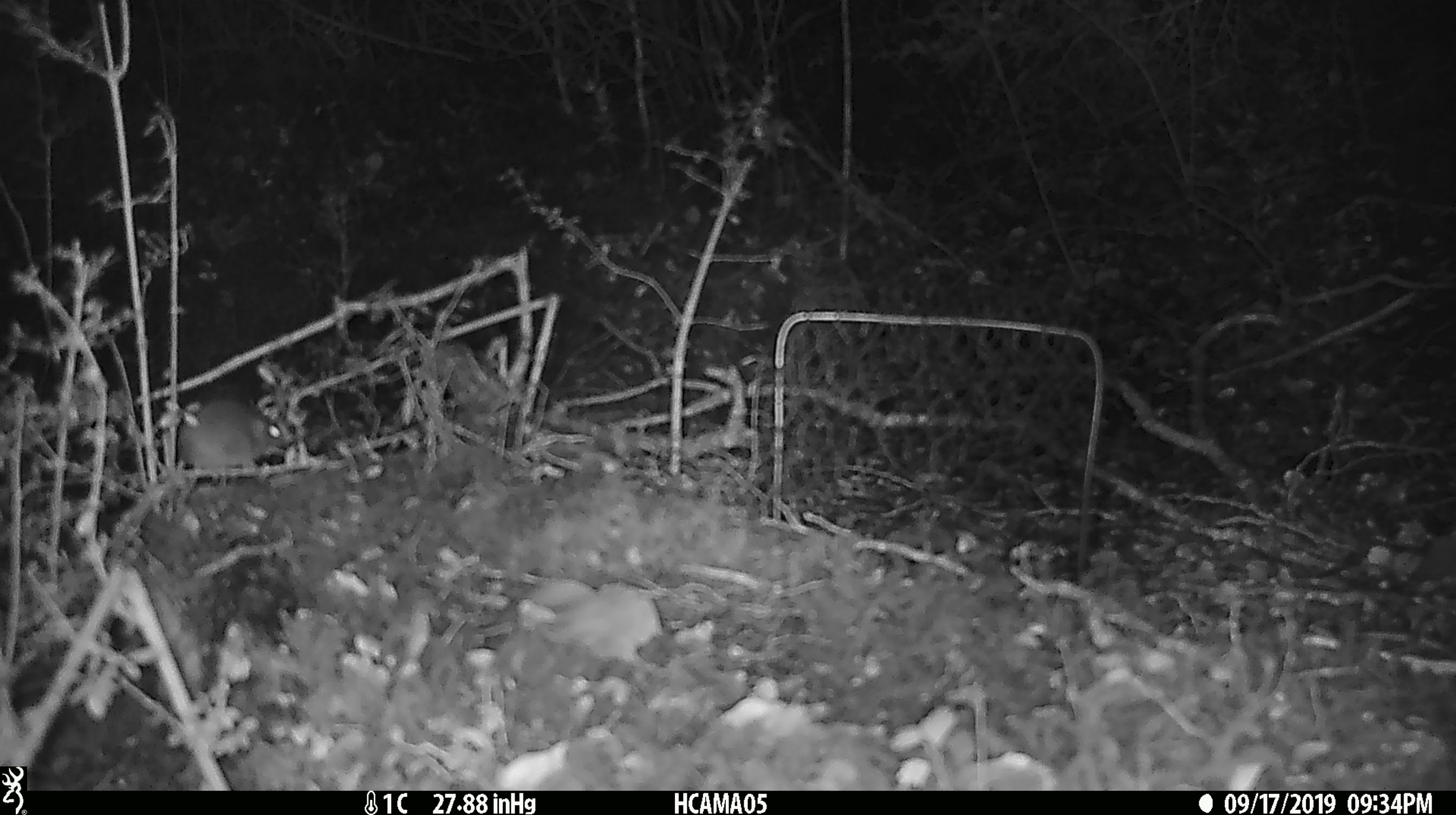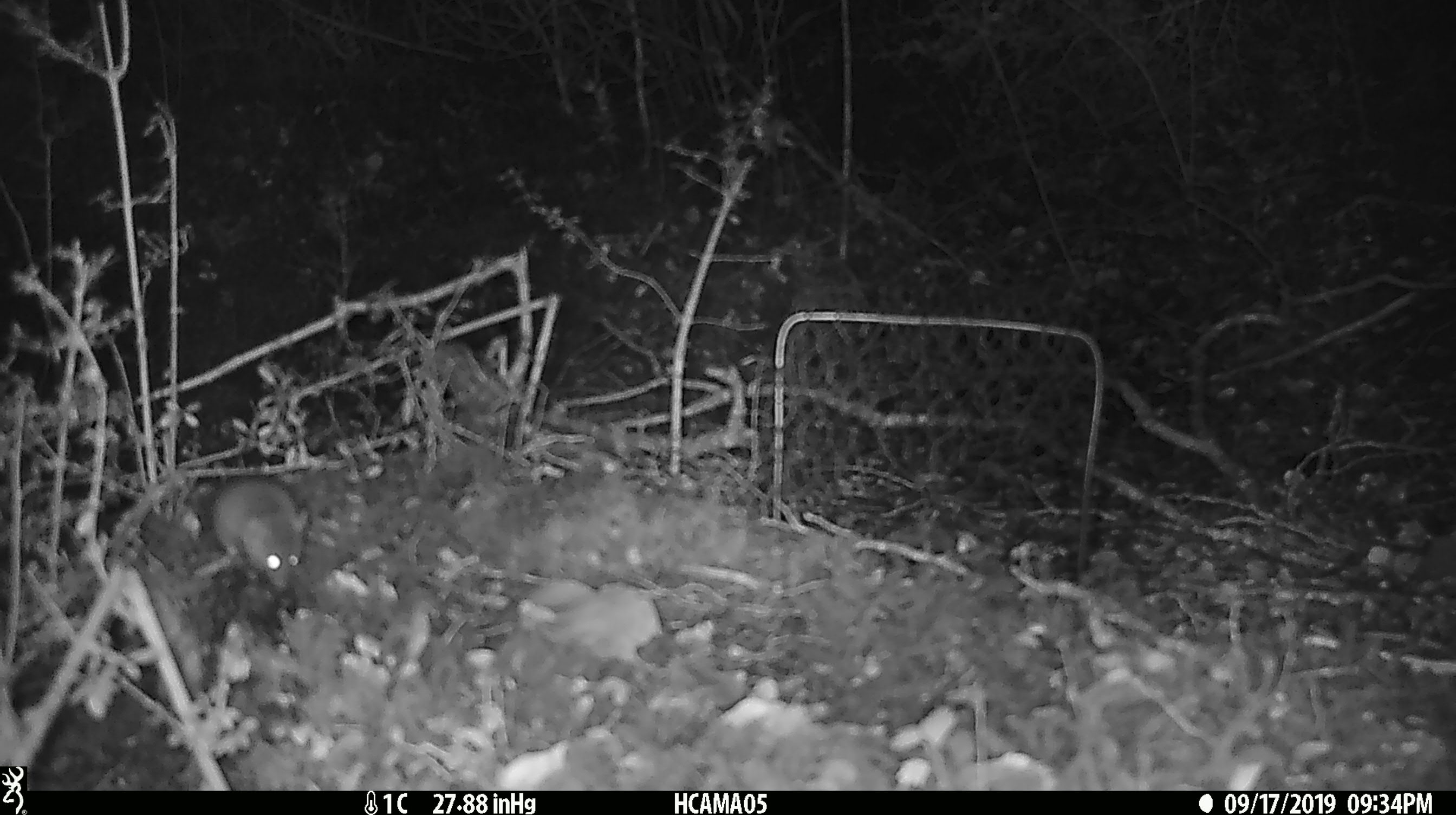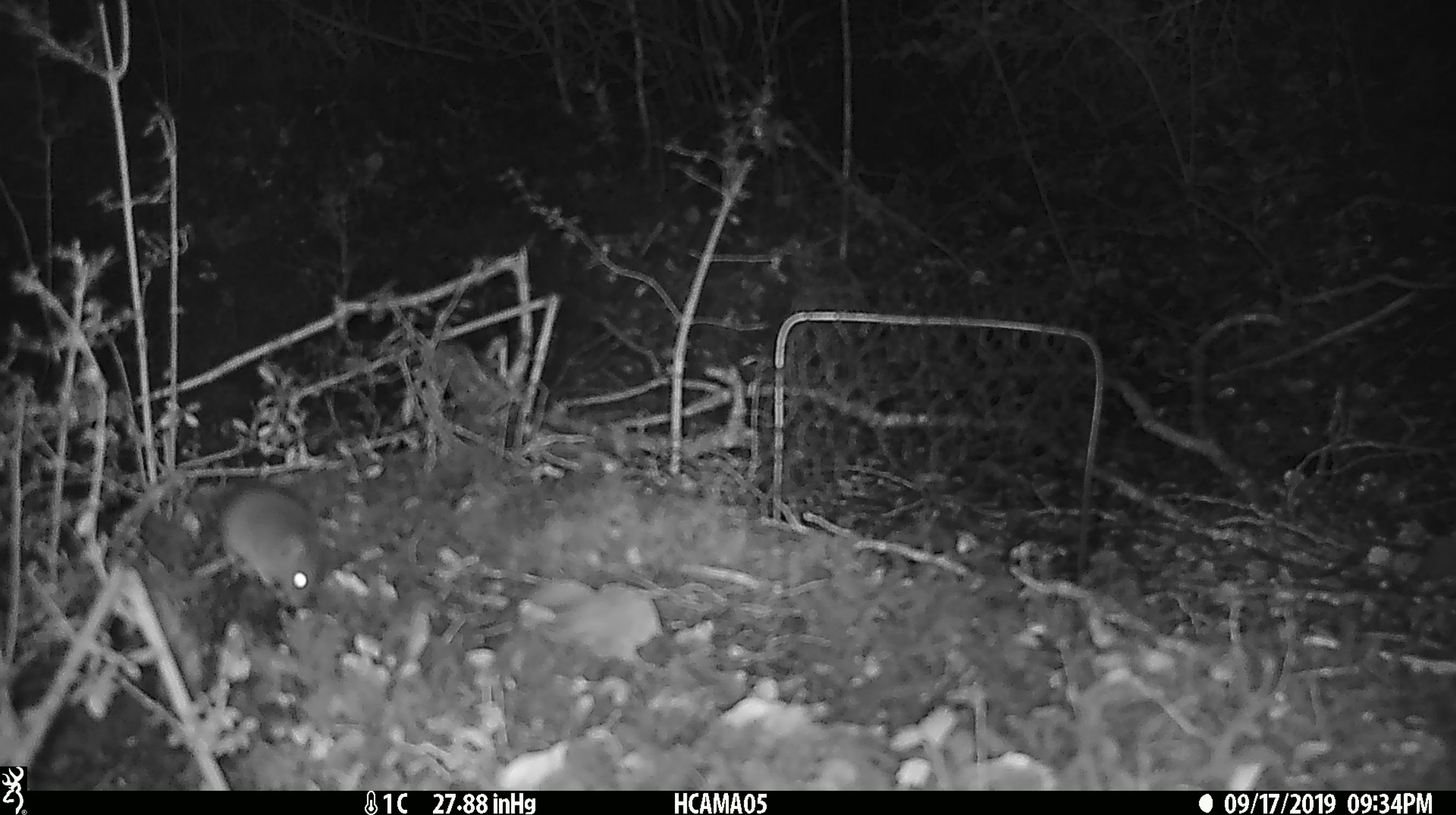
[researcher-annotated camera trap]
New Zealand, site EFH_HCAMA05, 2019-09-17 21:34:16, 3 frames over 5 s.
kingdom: Animalia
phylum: Chordata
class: Mammalia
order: Rodentia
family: Muridae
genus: Mus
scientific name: Mus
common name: mouse